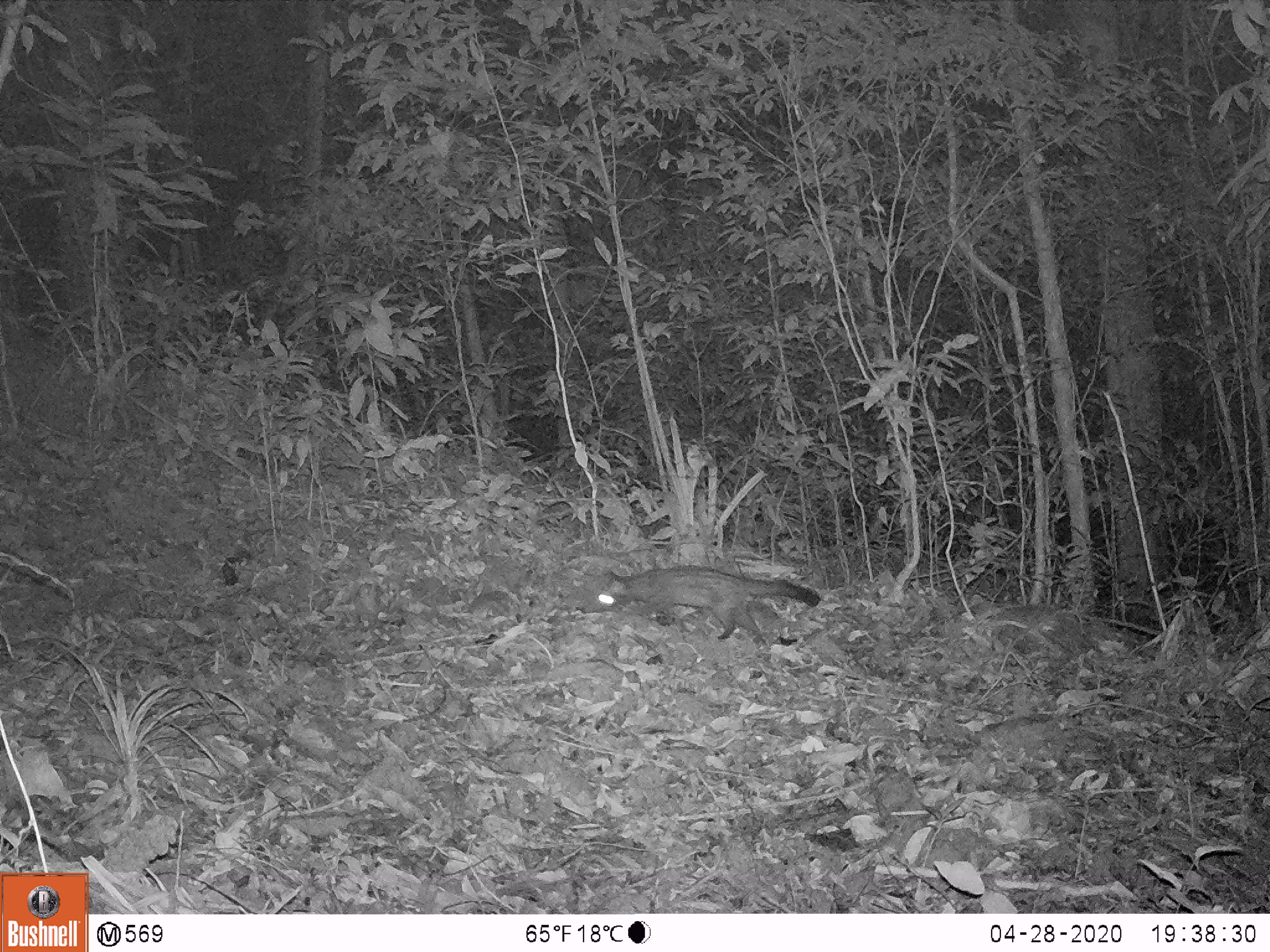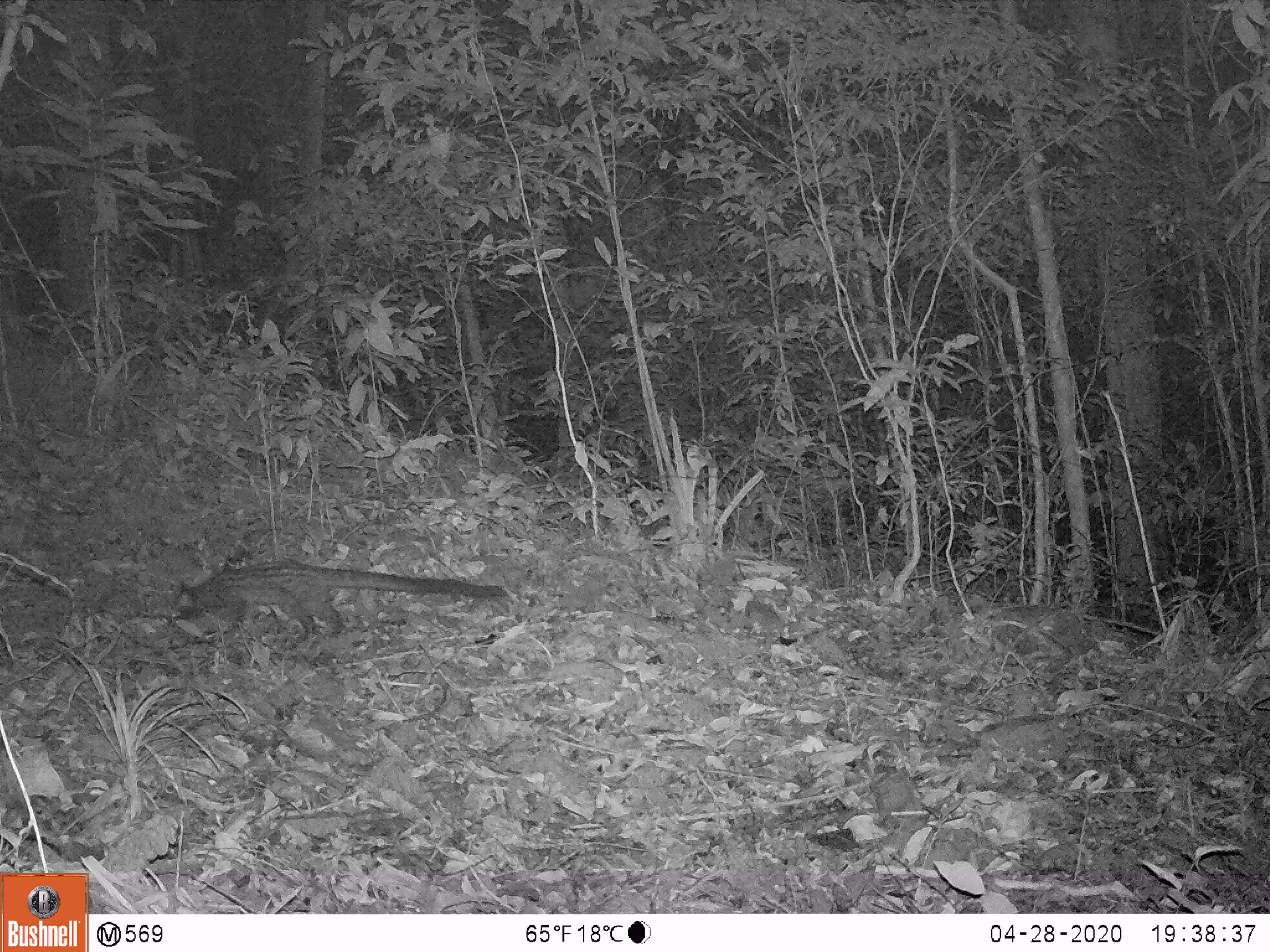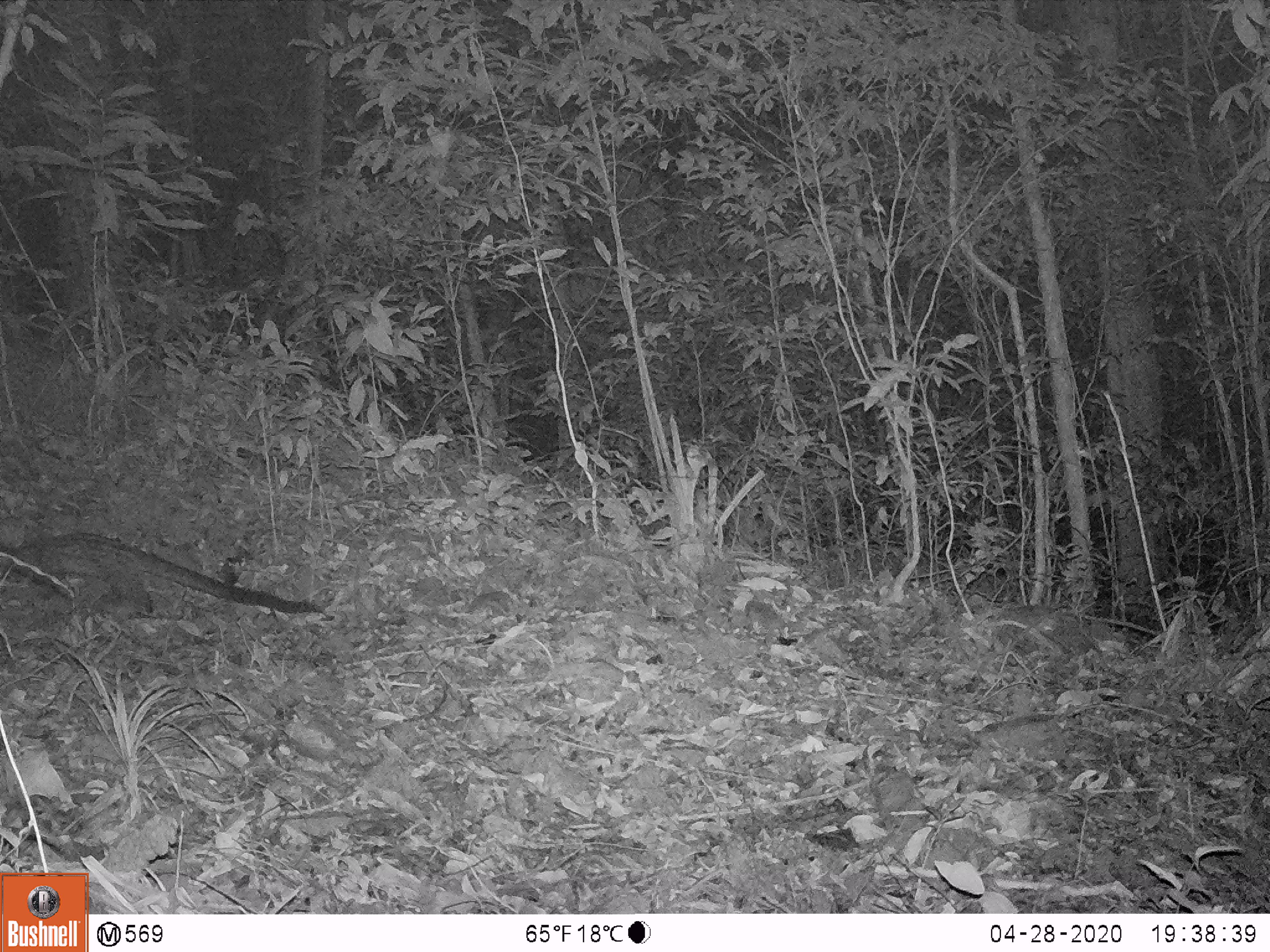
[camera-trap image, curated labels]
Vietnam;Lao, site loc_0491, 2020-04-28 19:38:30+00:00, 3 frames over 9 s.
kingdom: Animalia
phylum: Chordata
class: Mammalia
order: Carnivora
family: Viverridae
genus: Paradoxurus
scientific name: Paradoxurus hermaphroditus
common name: common palm civet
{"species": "common palm civet (Paradoxurus hermaphroditus)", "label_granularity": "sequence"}